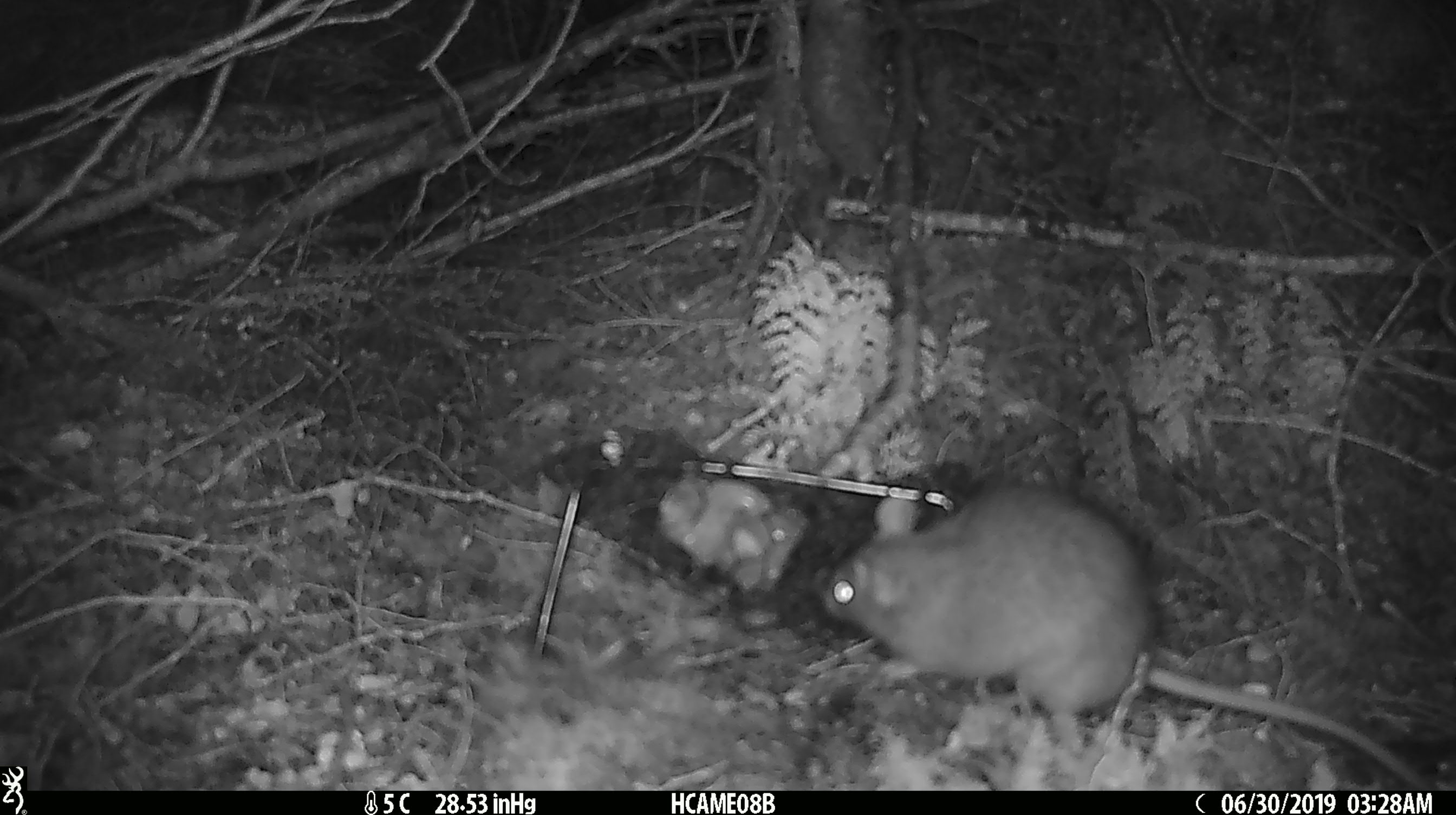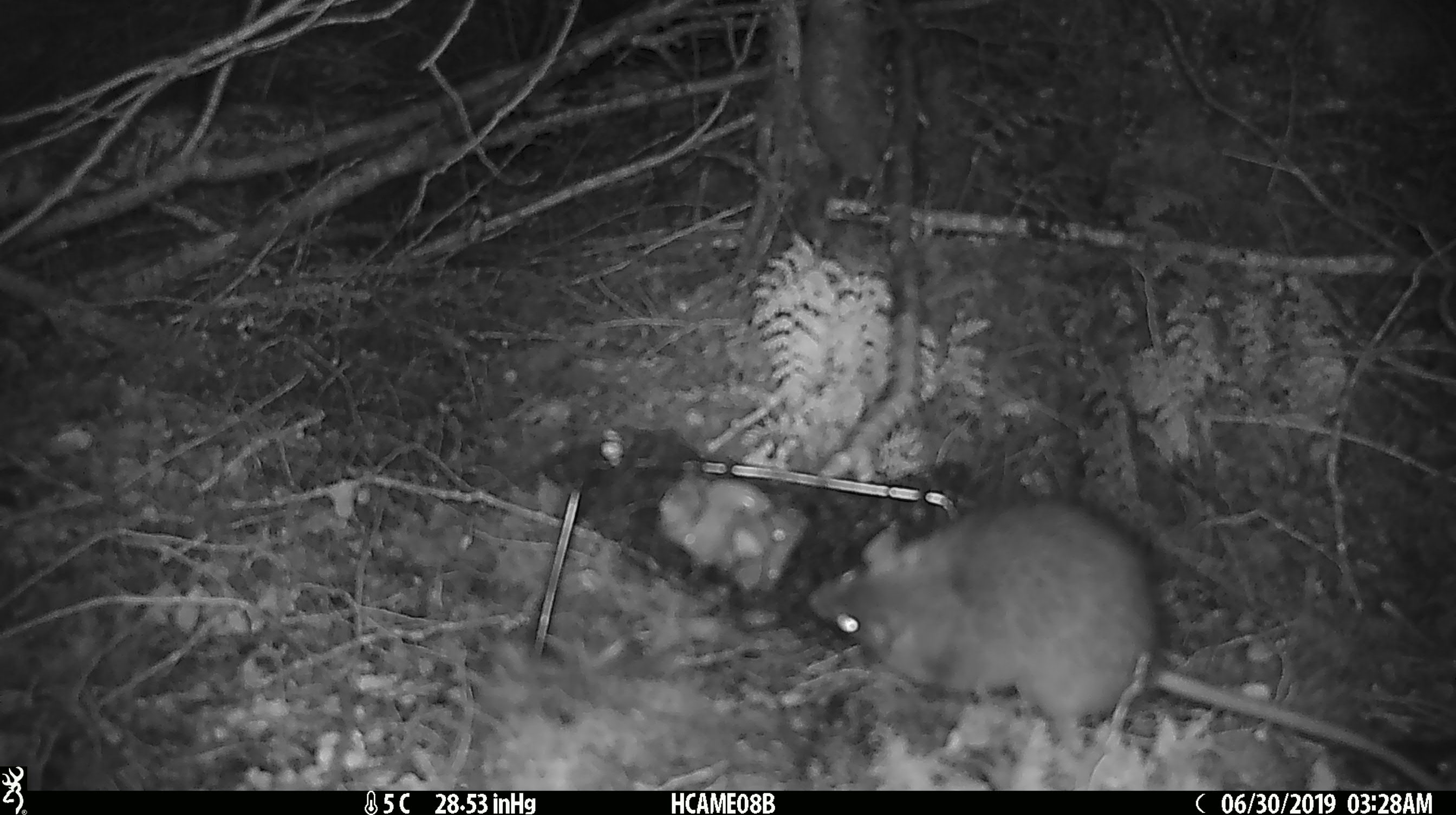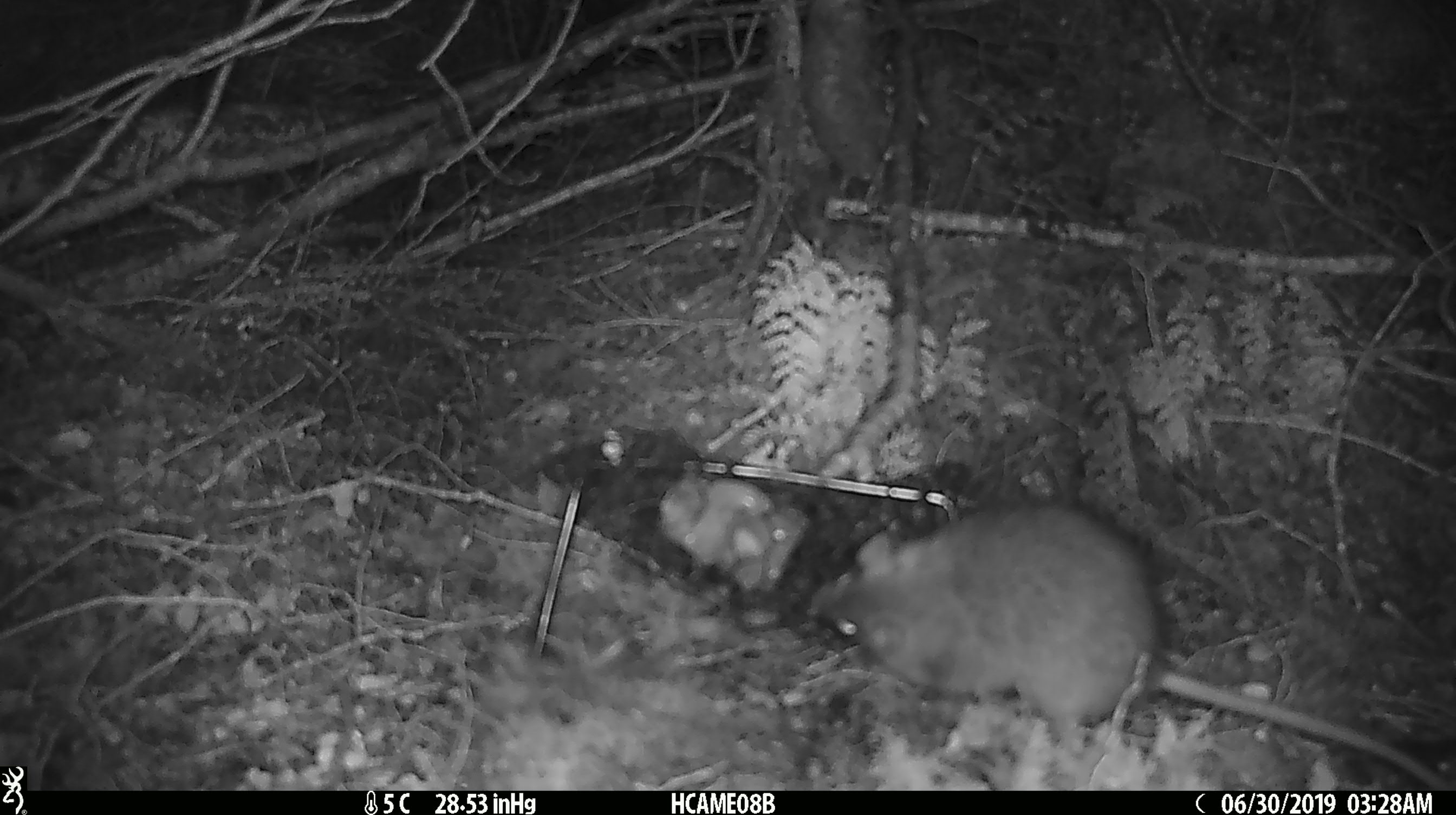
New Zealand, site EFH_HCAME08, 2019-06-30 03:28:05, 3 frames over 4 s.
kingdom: Animalia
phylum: Chordata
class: Mammalia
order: Rodentia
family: Muridae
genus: Rattus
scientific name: Rattus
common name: rat